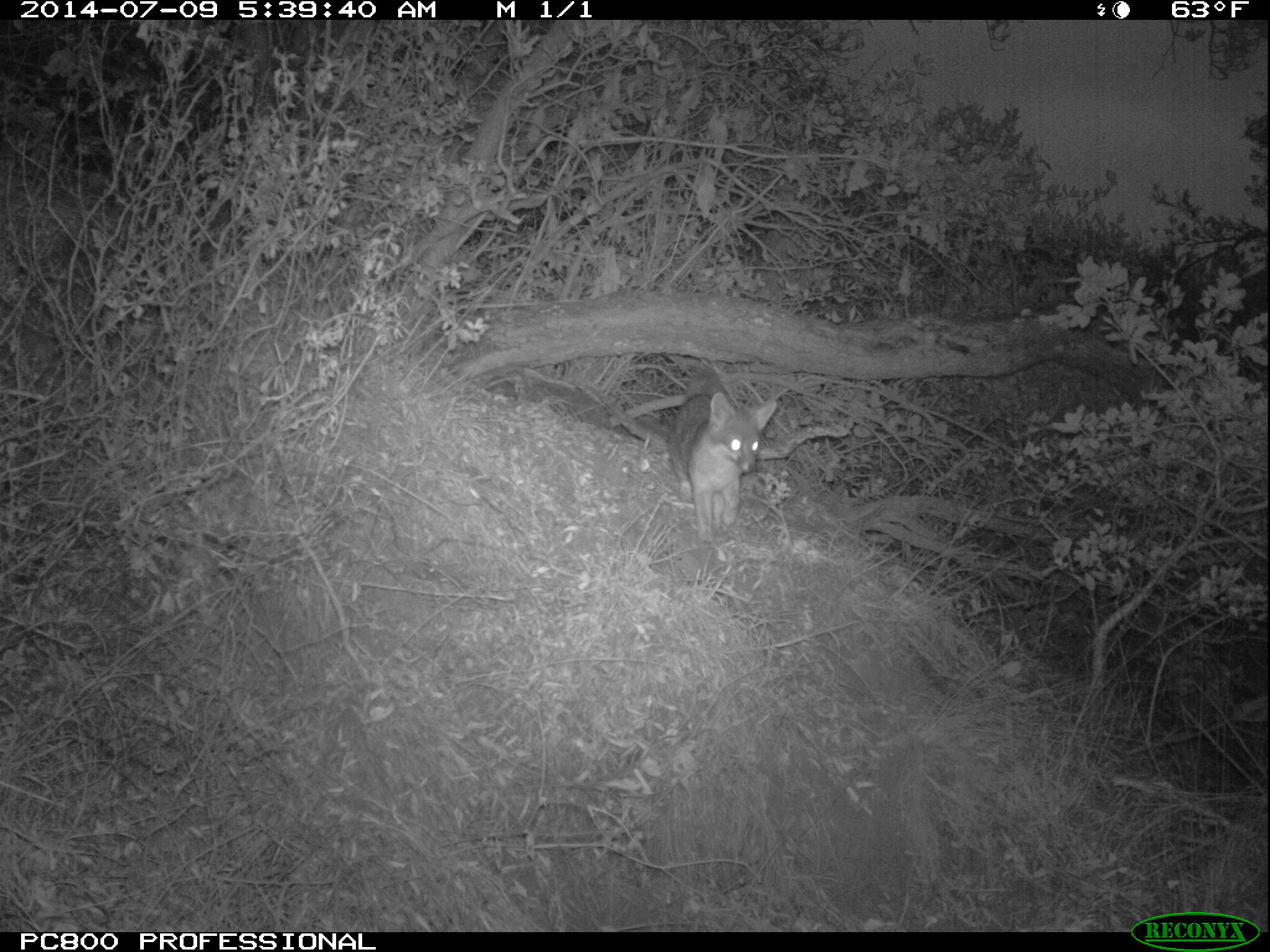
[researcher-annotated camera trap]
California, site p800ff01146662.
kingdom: Animalia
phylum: Chordata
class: Mammalia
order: Carnivora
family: Canidae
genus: Urocyon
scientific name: Urocyon littoralis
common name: island fox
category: fox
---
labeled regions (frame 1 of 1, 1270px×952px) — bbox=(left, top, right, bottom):
fox: bbox=(667, 368, 777, 542)